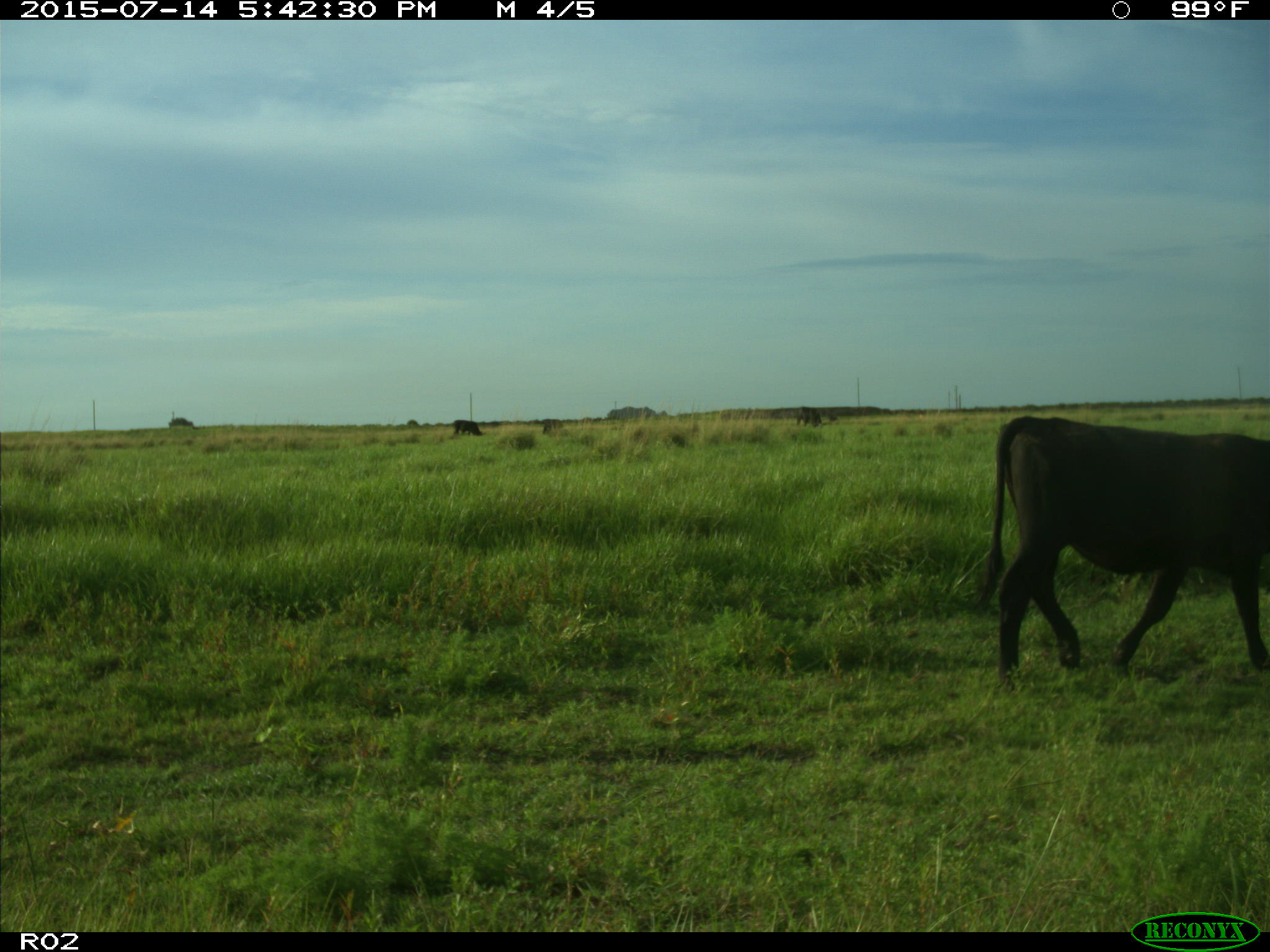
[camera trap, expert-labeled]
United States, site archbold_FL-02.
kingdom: Animalia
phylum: Chordata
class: Mammalia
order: Artiodactyla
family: Bovidae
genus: Bos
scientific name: Bos taurus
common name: domestic cow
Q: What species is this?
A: Bos taurus (domestic cow).